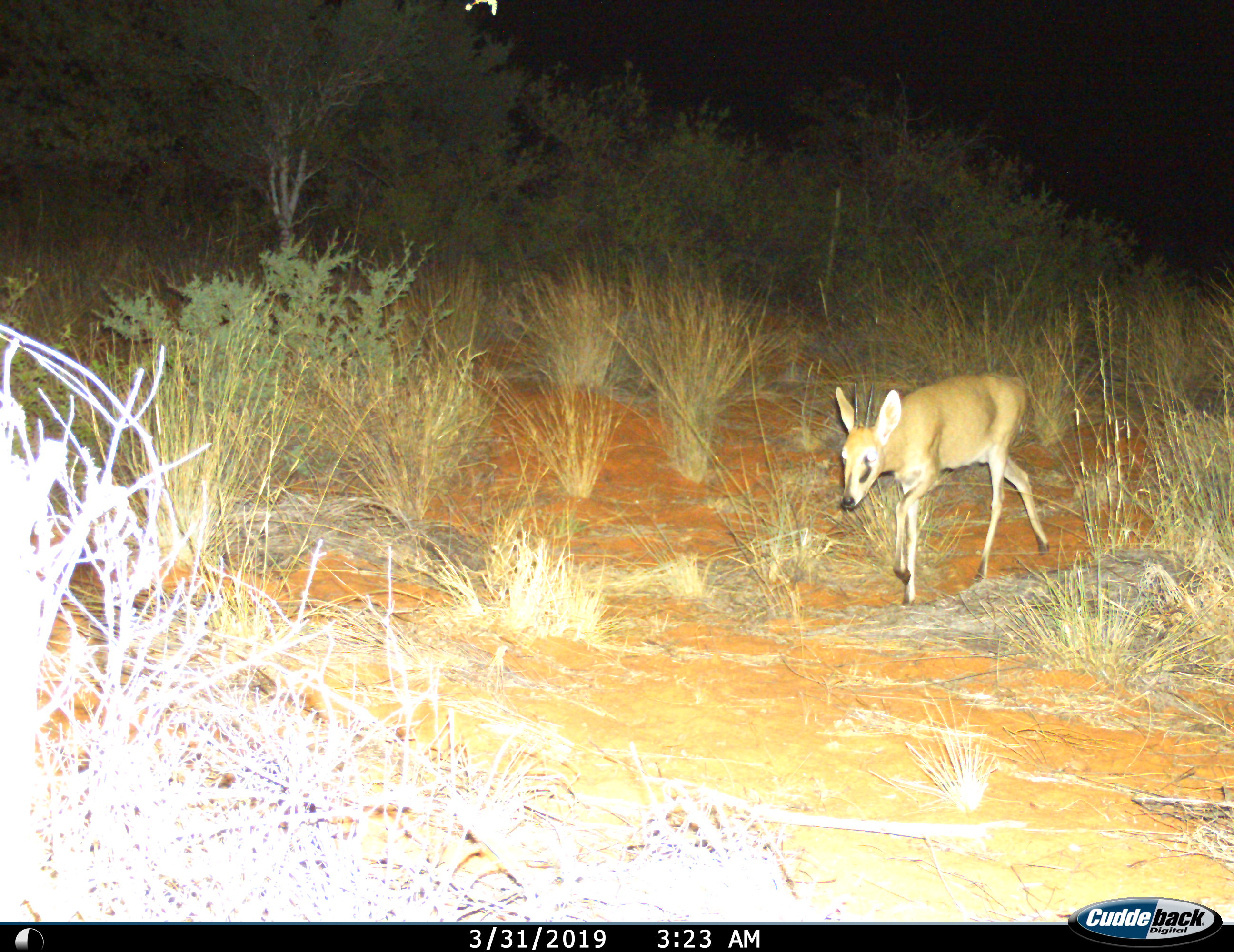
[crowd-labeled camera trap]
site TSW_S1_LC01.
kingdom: Animalia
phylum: Chordata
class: Mammalia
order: Artiodactyla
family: Bovidae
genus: Sylvicapra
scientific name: Sylvicapra grimmia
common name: common duiker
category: duikercommongrey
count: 1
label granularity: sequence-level